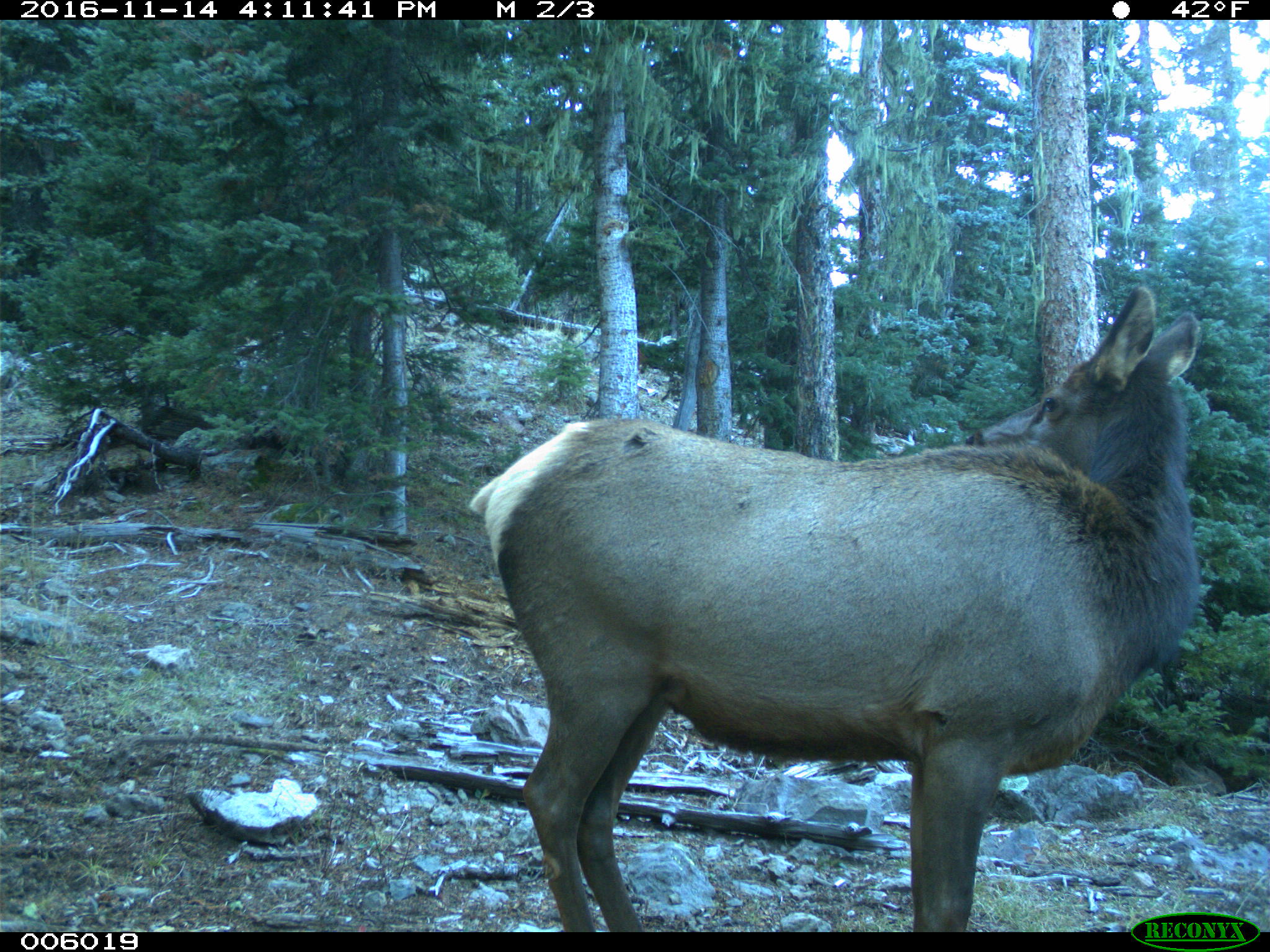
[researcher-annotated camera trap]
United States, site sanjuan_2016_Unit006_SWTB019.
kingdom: Animalia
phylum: Chordata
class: Mammalia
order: Artiodactyla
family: Cervidae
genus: Cervus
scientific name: Cervus elaphus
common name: red deer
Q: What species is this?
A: Cervus elaphus (red deer).